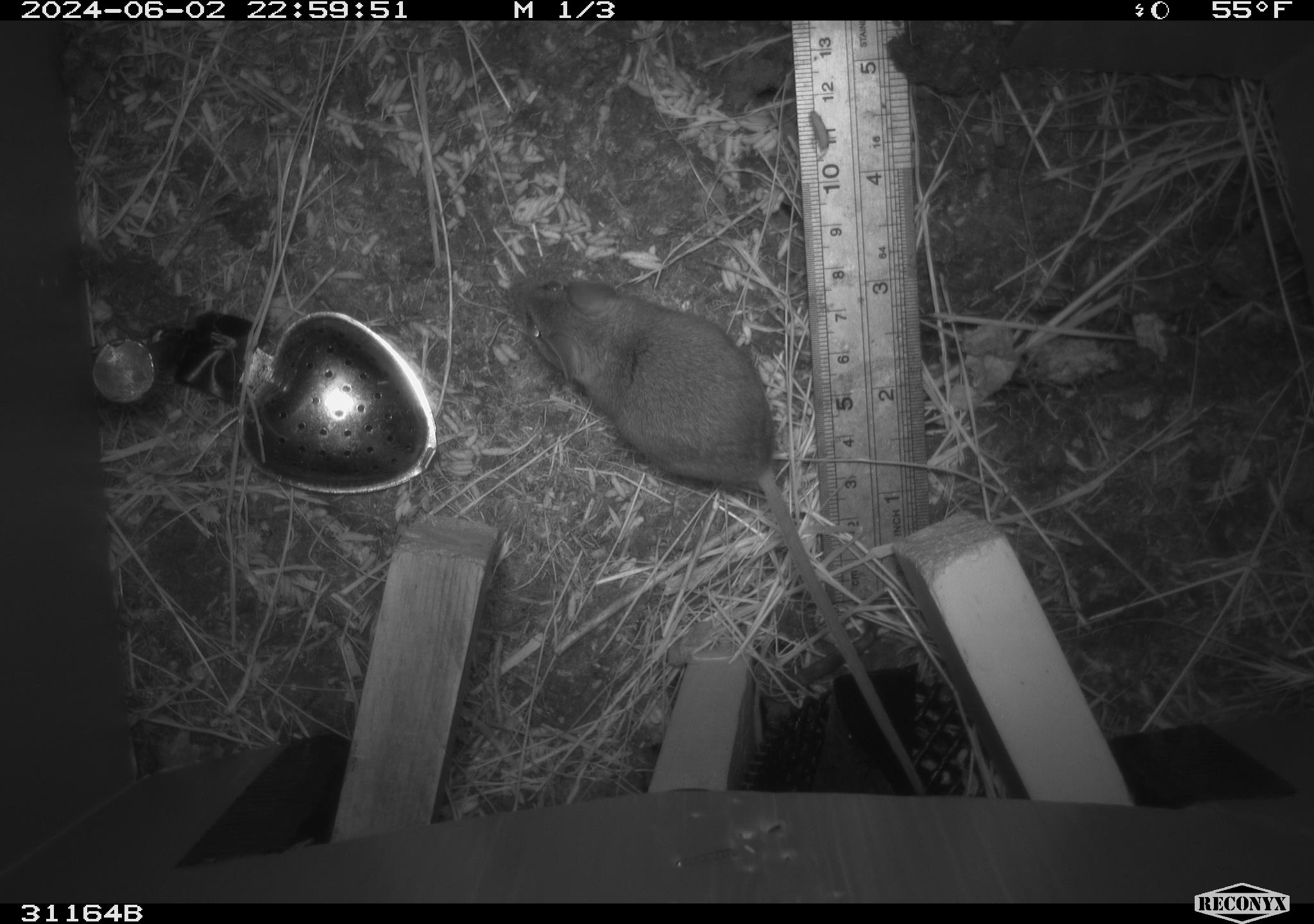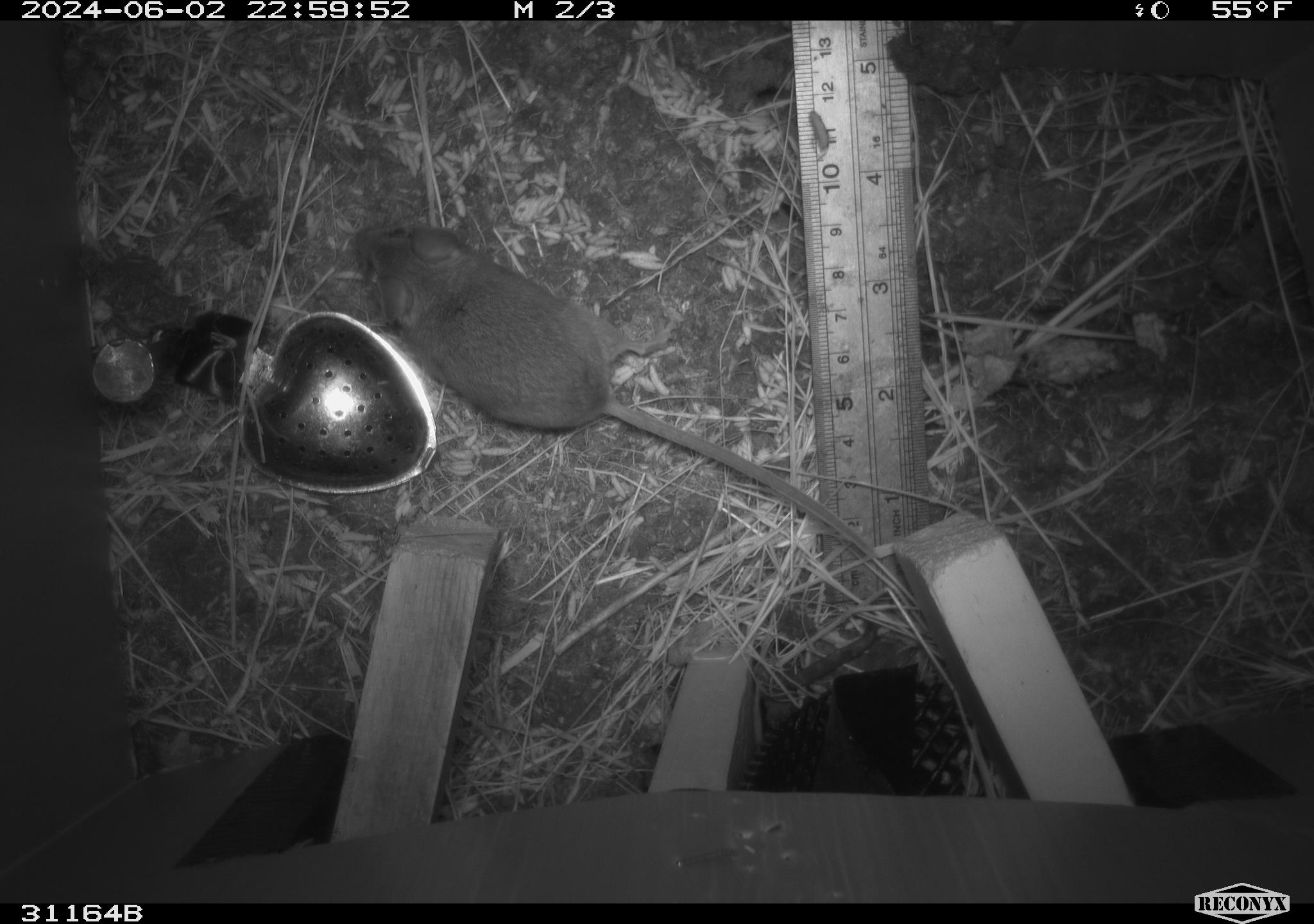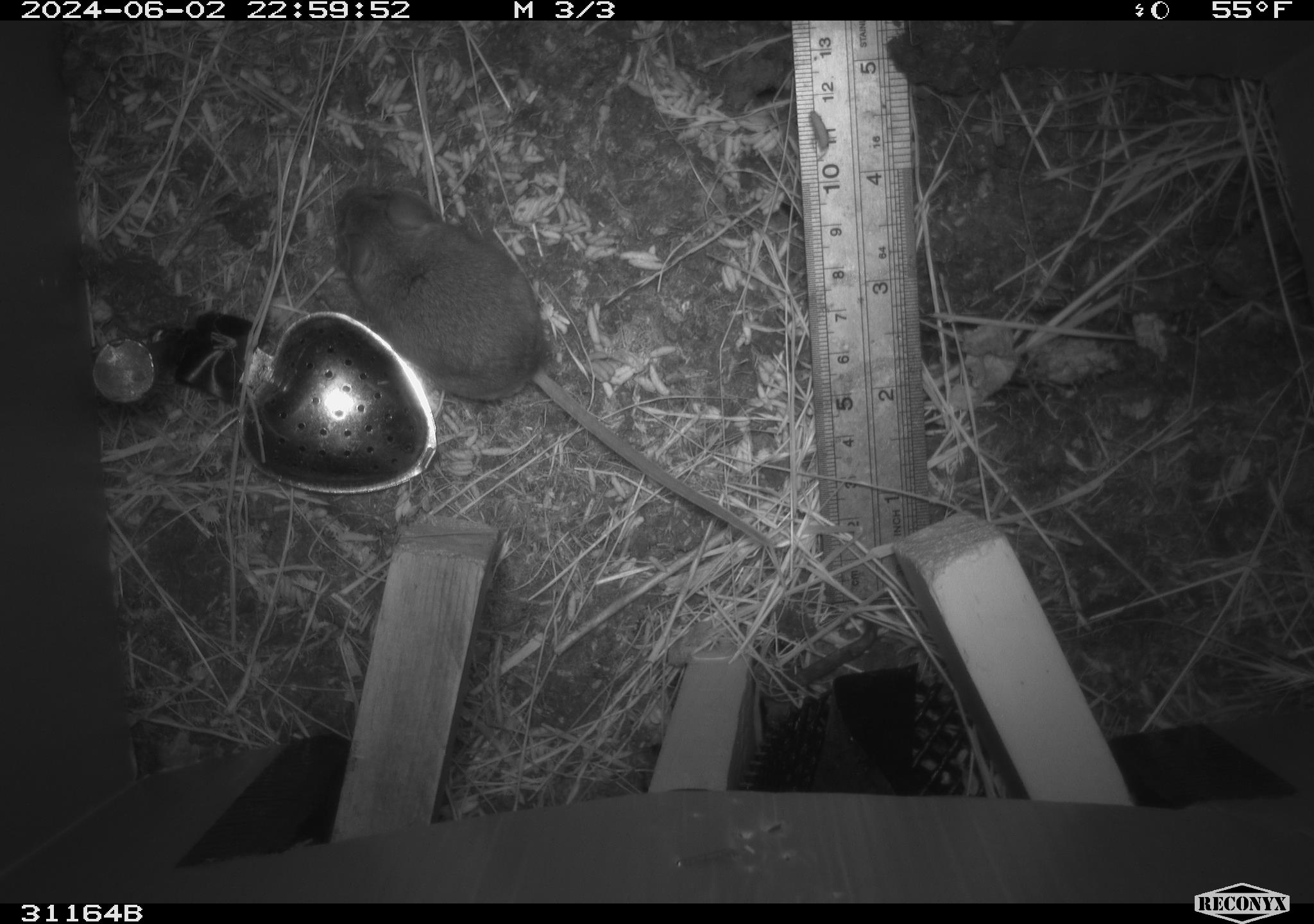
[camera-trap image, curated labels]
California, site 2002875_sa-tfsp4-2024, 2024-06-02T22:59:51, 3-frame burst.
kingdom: Animalia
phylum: Chordata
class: Mammalia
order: Rodentia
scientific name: Rodentia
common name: mouse species